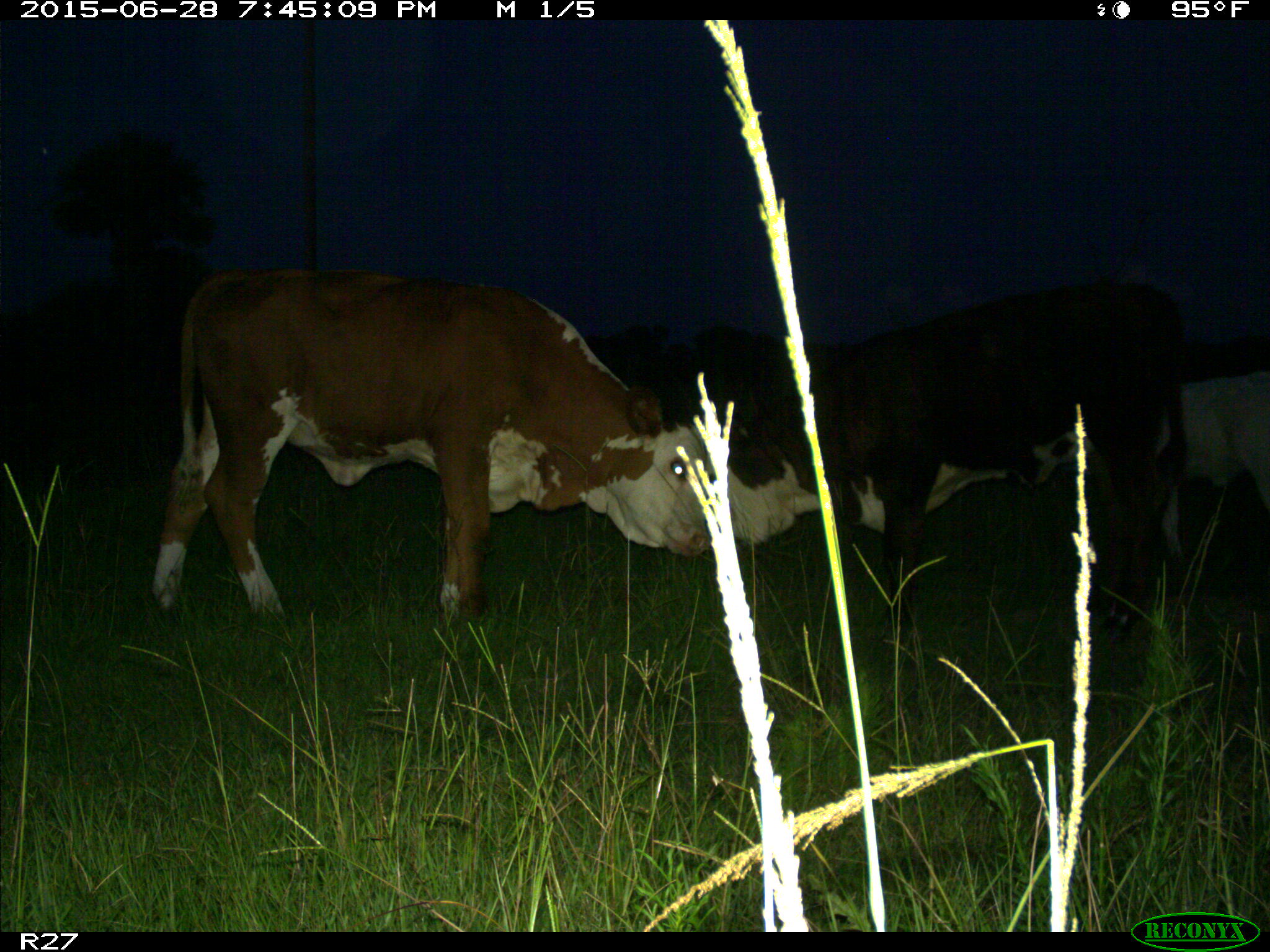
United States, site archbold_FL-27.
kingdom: Animalia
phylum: Chordata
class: Mammalia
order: Artiodactyla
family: Bovidae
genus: Bos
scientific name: Bos taurus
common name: domestic cow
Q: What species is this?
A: Bos taurus (domestic cow).